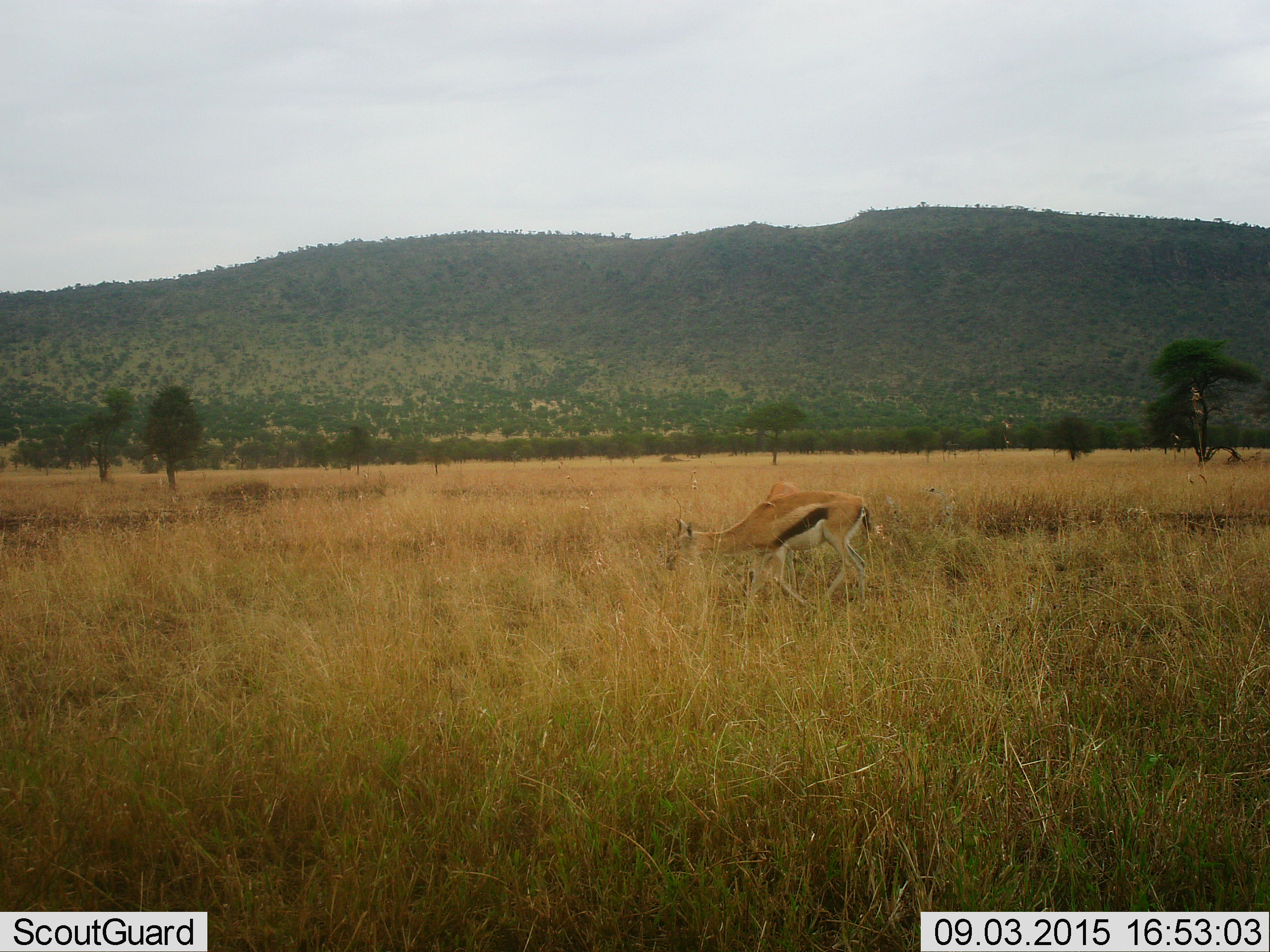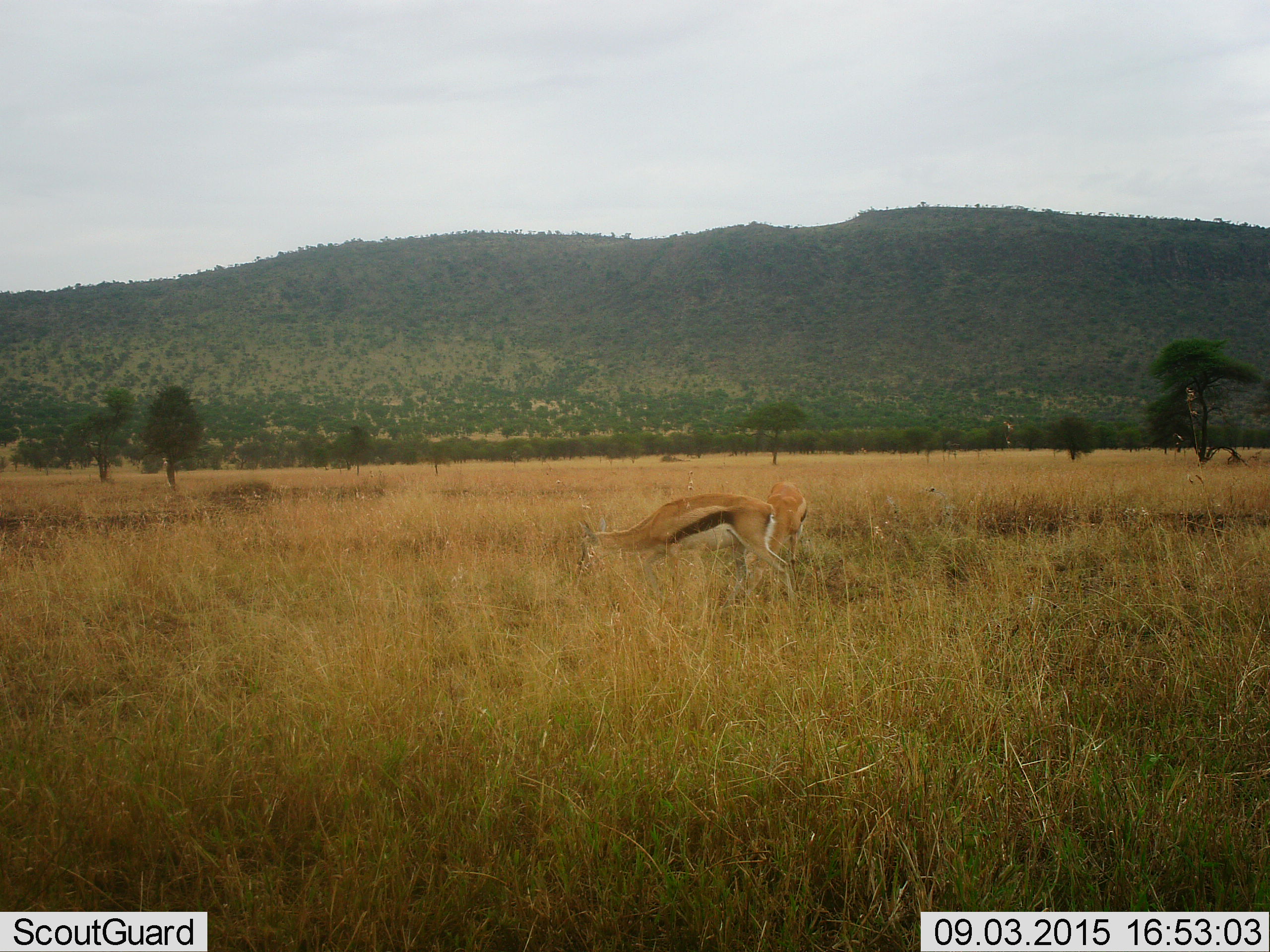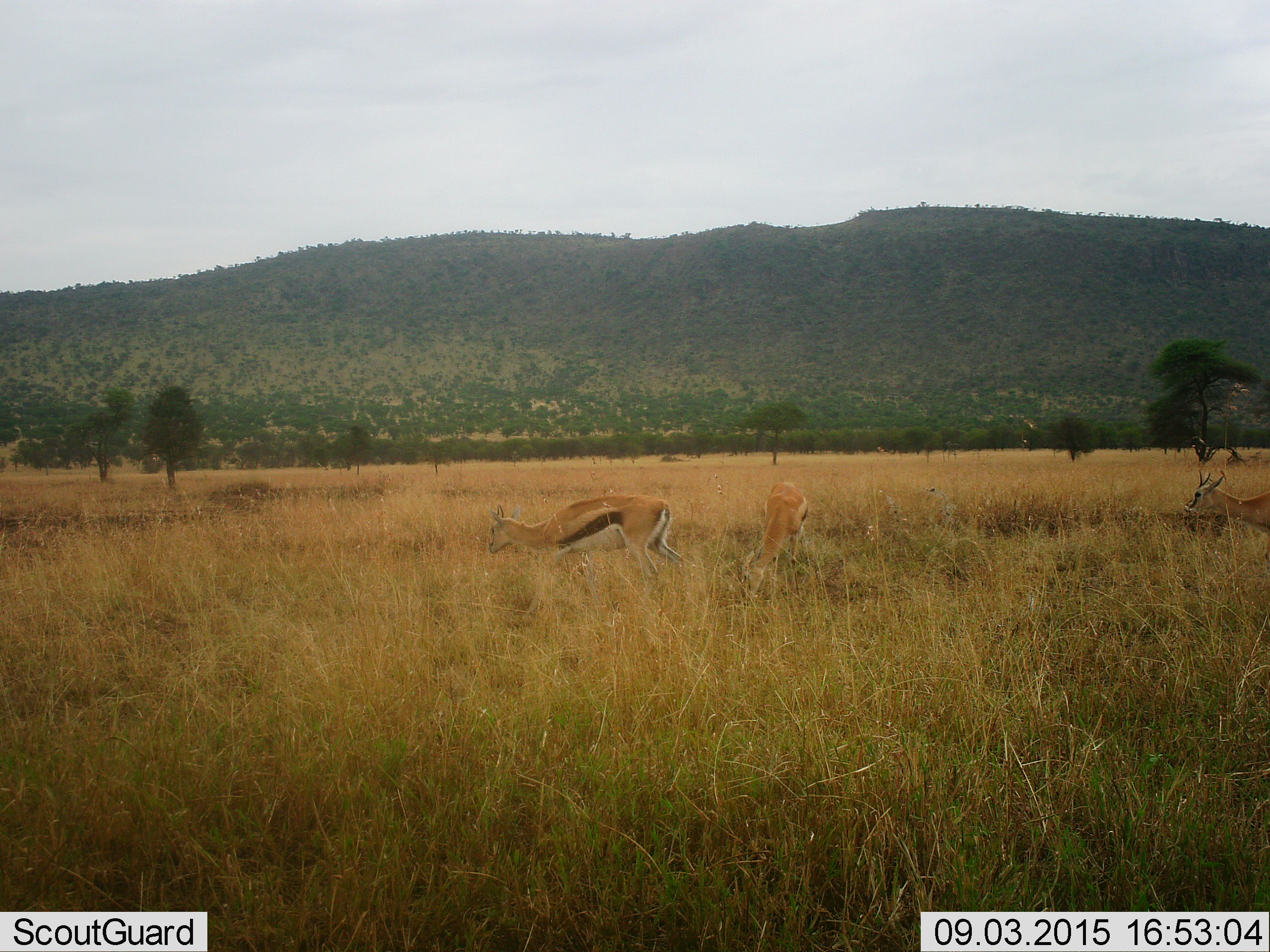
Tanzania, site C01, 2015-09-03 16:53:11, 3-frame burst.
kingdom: Animalia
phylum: Chordata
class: Mammalia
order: Artiodactyla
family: Bovidae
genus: Eudorcas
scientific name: Eudorcas thomsonii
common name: thomson's gazelle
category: gazellethomsons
Gazellethomsons (thomson's gazelle) (Eudorcas thomsonii), count 3. Behavior (volunteer vote fractions): standing 25%, resting 0%, moving 70%, interacting 0%. Young present (vote fraction): 0%. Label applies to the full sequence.